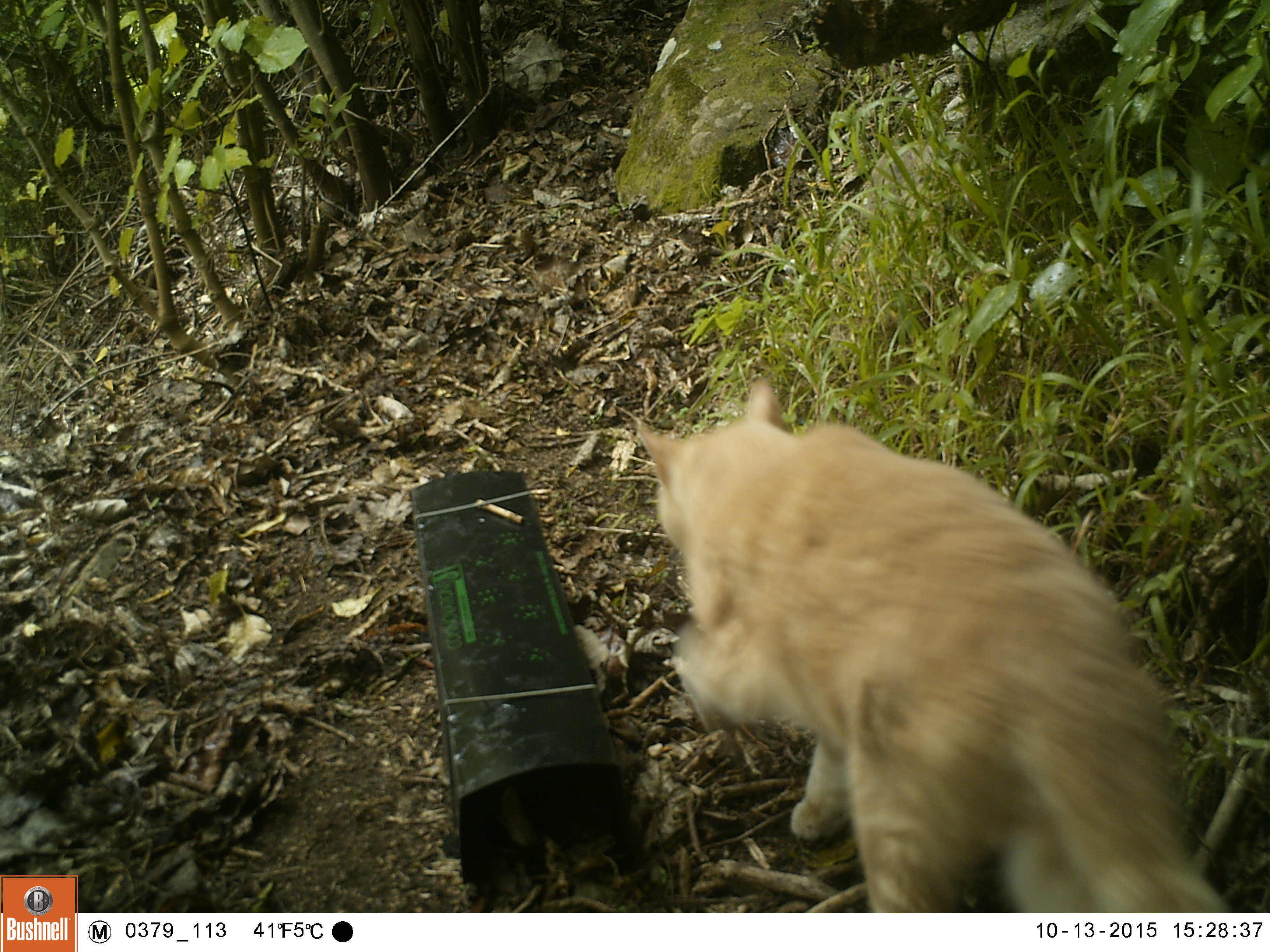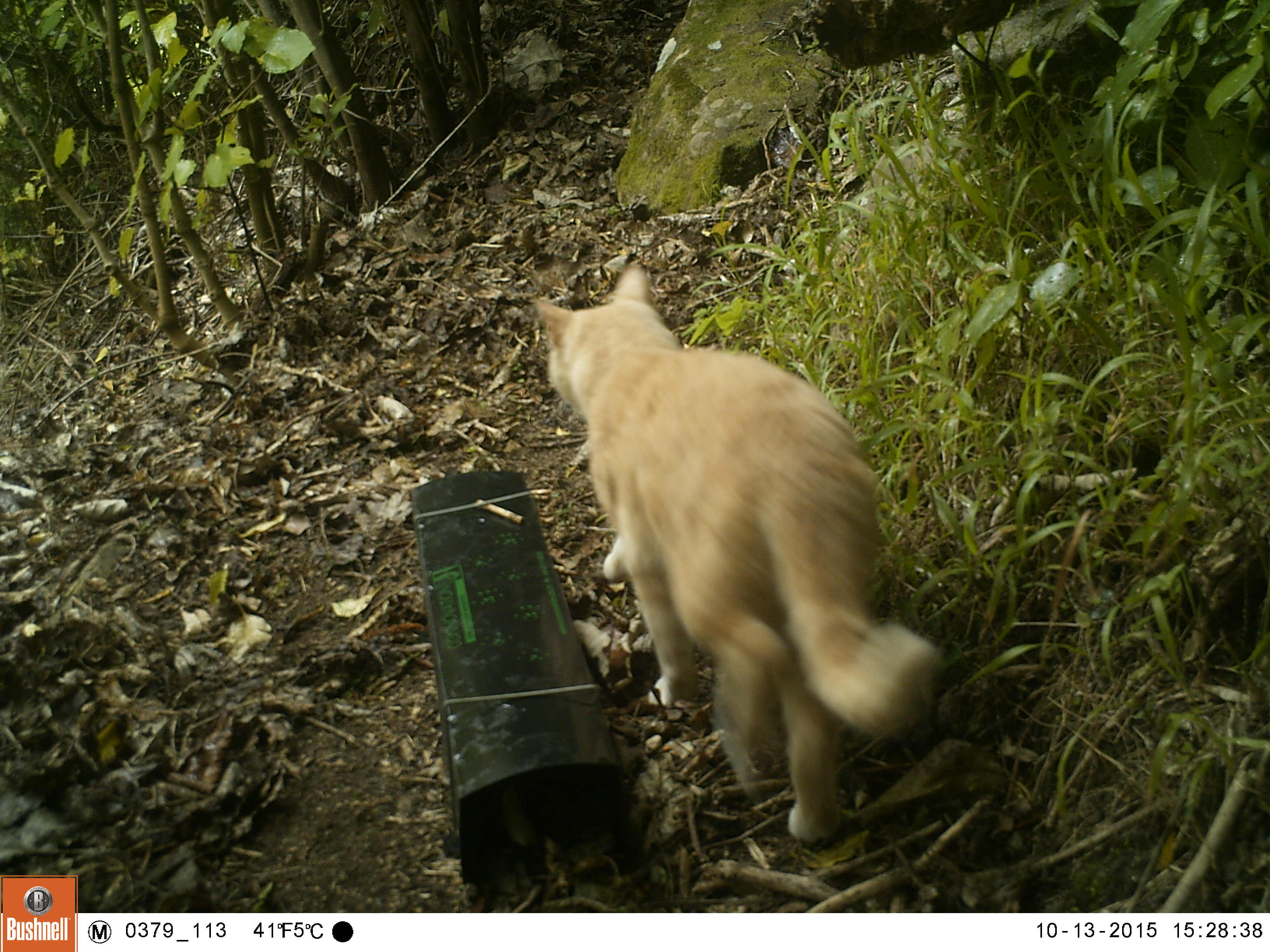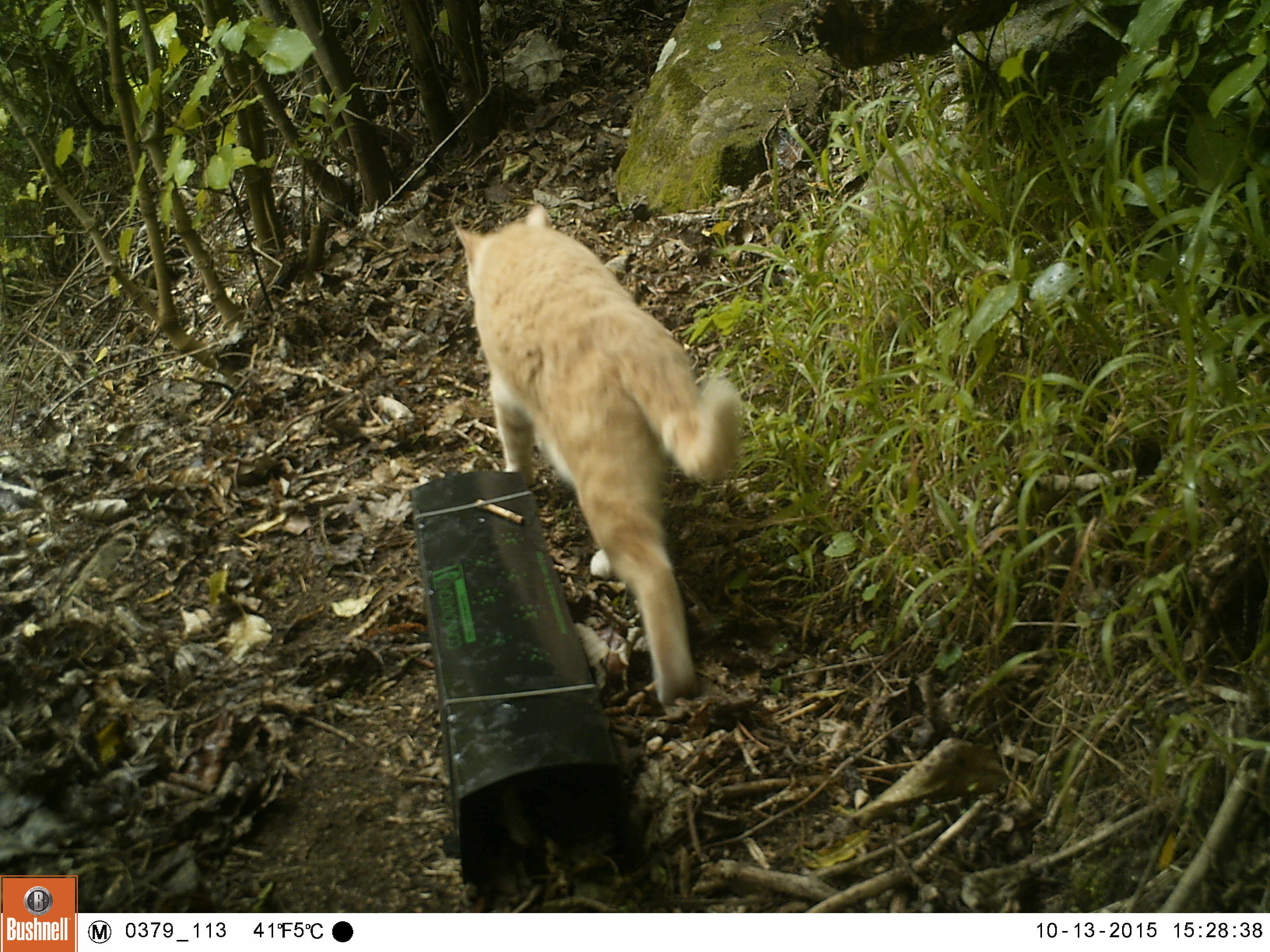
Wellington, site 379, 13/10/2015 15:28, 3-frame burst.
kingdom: Animalia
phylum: Chordata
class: Mammalia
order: Carnivora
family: Felidae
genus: Felis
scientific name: Felis catus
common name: cat